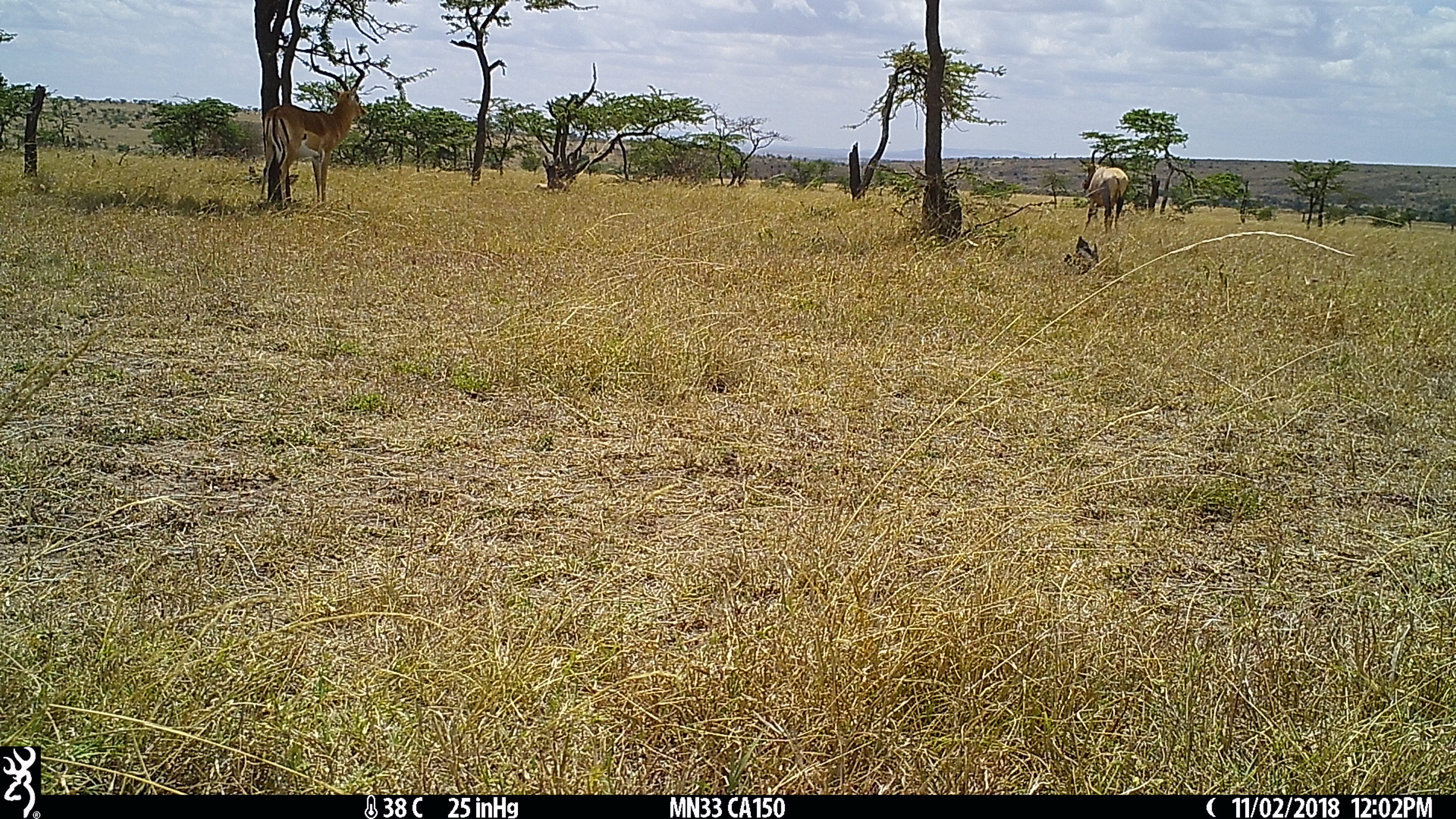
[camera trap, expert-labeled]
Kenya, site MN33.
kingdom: Animalia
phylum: Chordata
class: Mammalia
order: Artiodactyla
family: Bovidae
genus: Aepyceros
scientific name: Aepyceros melampus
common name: impala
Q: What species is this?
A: Impala (Aepyceros melampus).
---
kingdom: Animalia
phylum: Chordata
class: Mammalia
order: Artiodactyla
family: Bovidae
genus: Damaliscus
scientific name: Damaliscus lunatus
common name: topi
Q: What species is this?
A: Topi (Damaliscus lunatus).